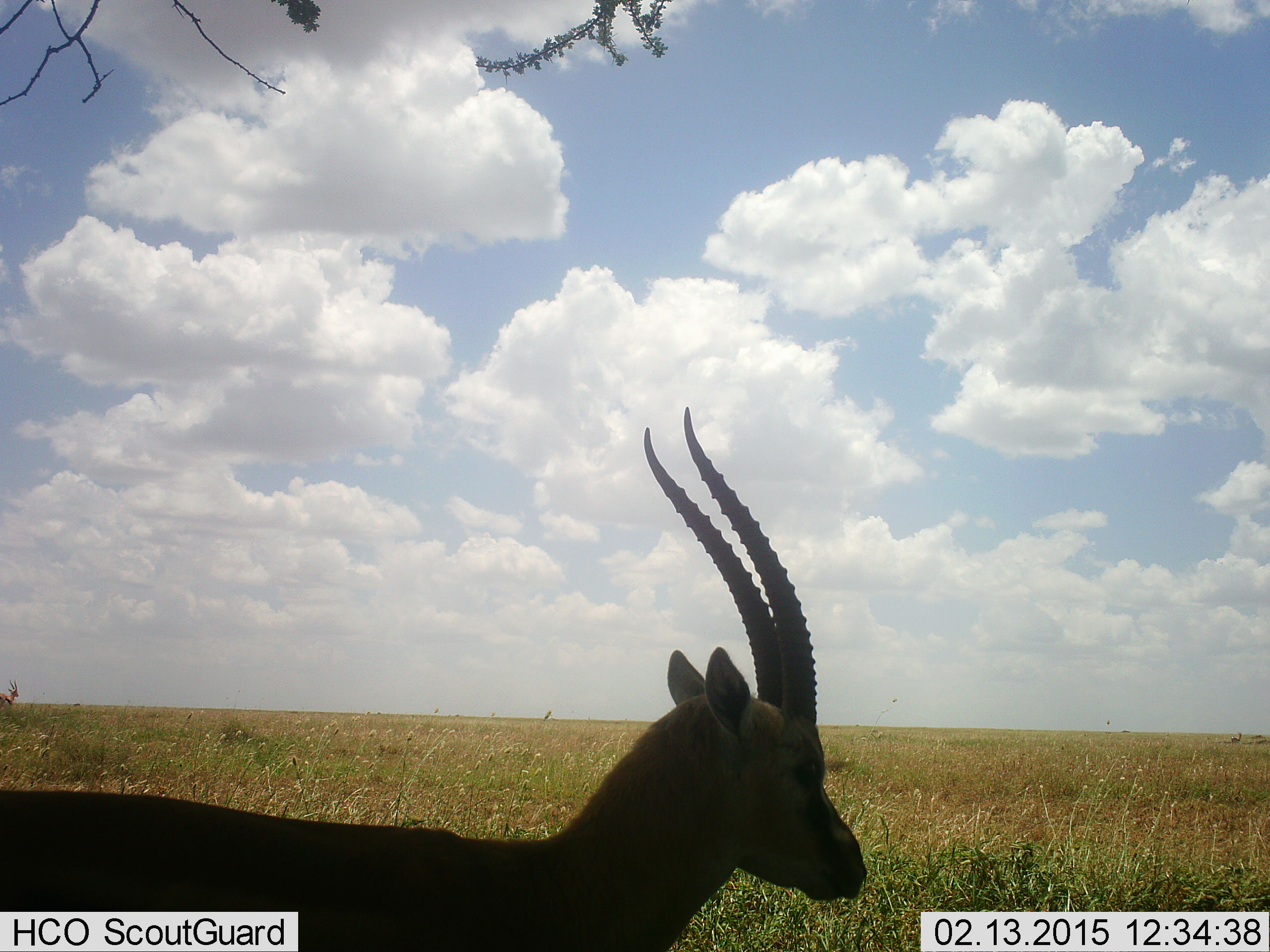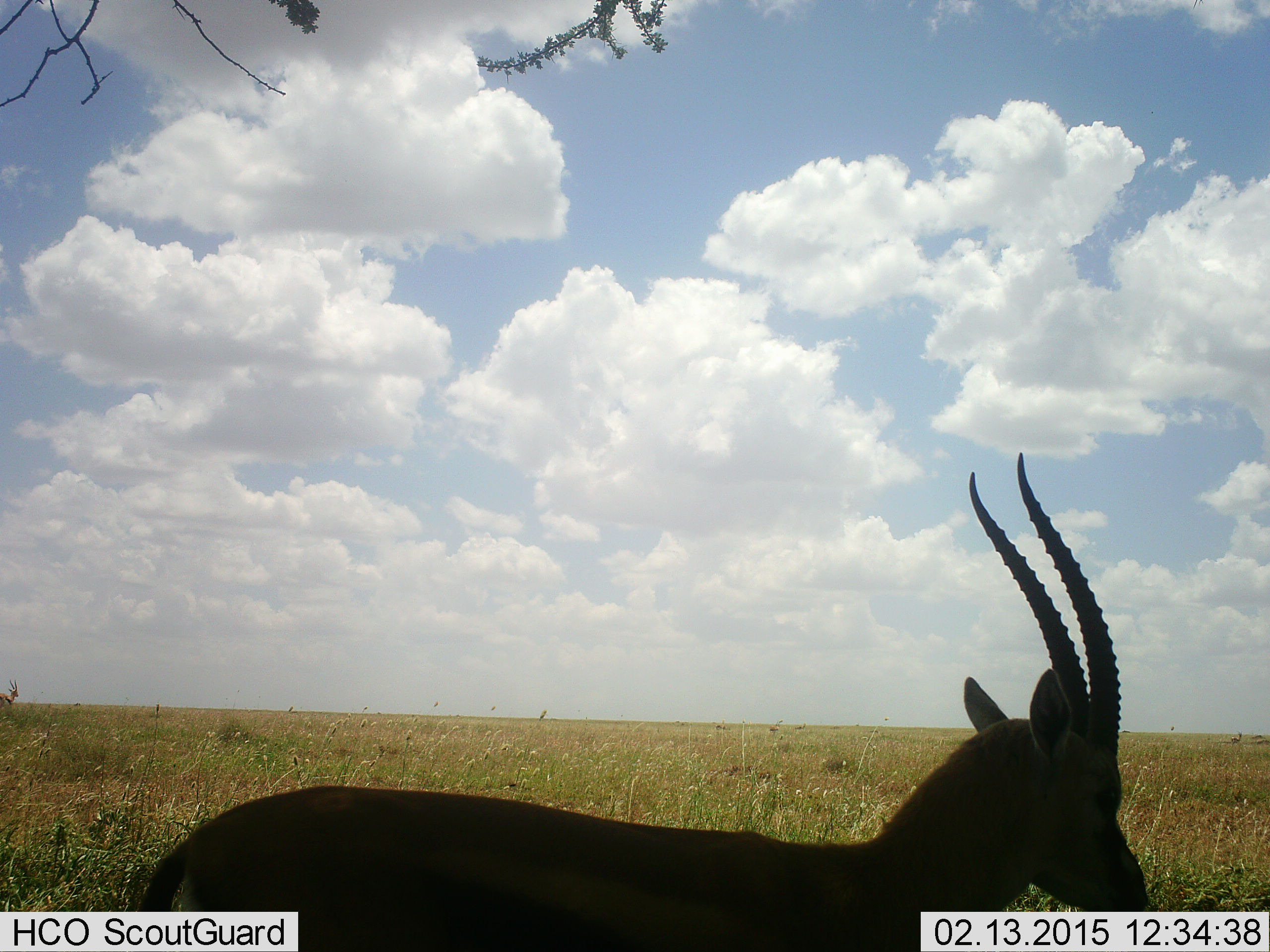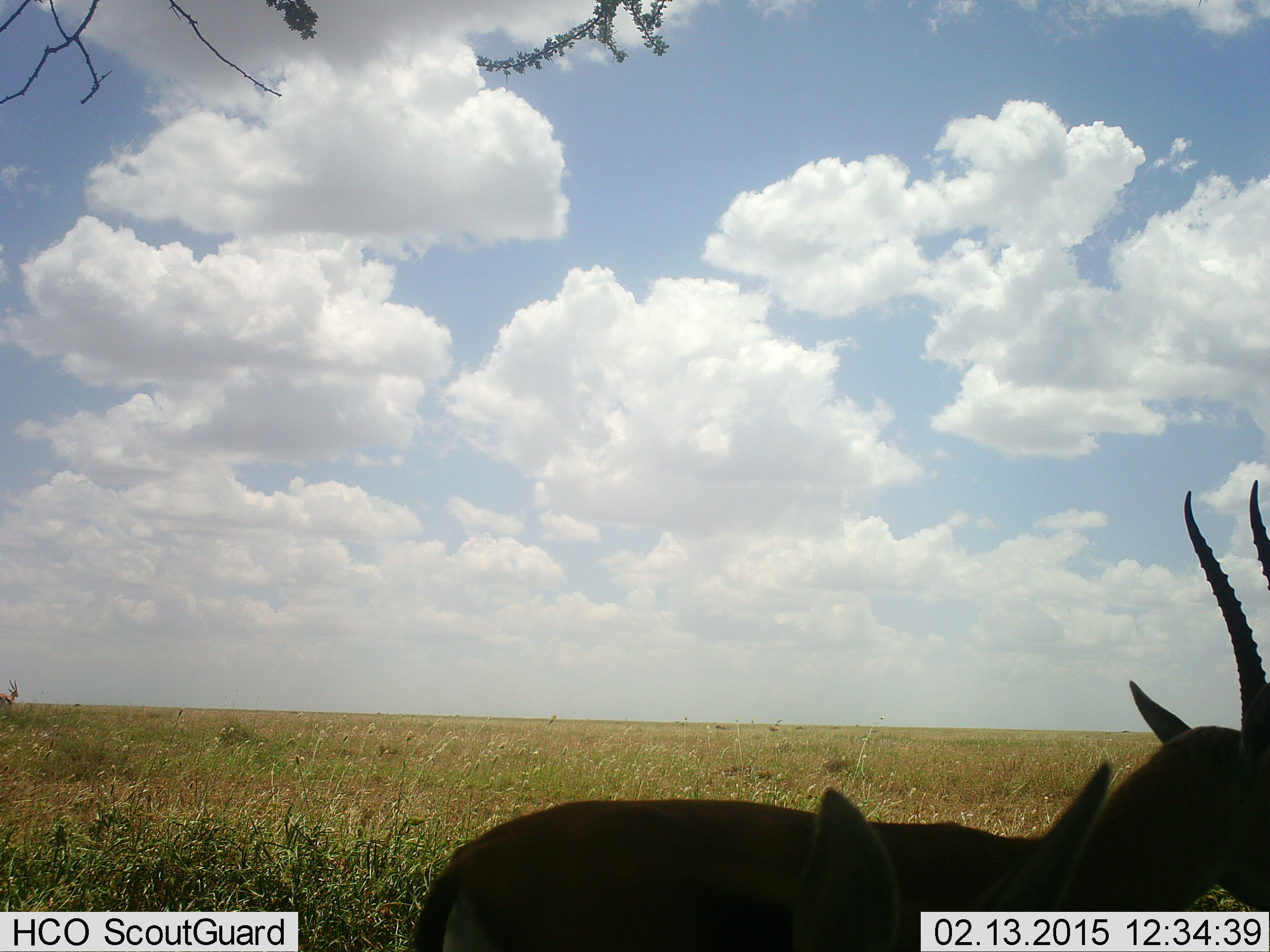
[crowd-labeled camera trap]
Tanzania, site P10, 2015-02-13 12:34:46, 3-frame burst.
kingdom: Animalia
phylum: Chordata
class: Mammalia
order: Artiodactyla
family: Bovidae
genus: Eudorcas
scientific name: Eudorcas thomsonii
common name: thomson's gazelle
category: gazellethomsons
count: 2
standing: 40%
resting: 0%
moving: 100%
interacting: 0%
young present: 0%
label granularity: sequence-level